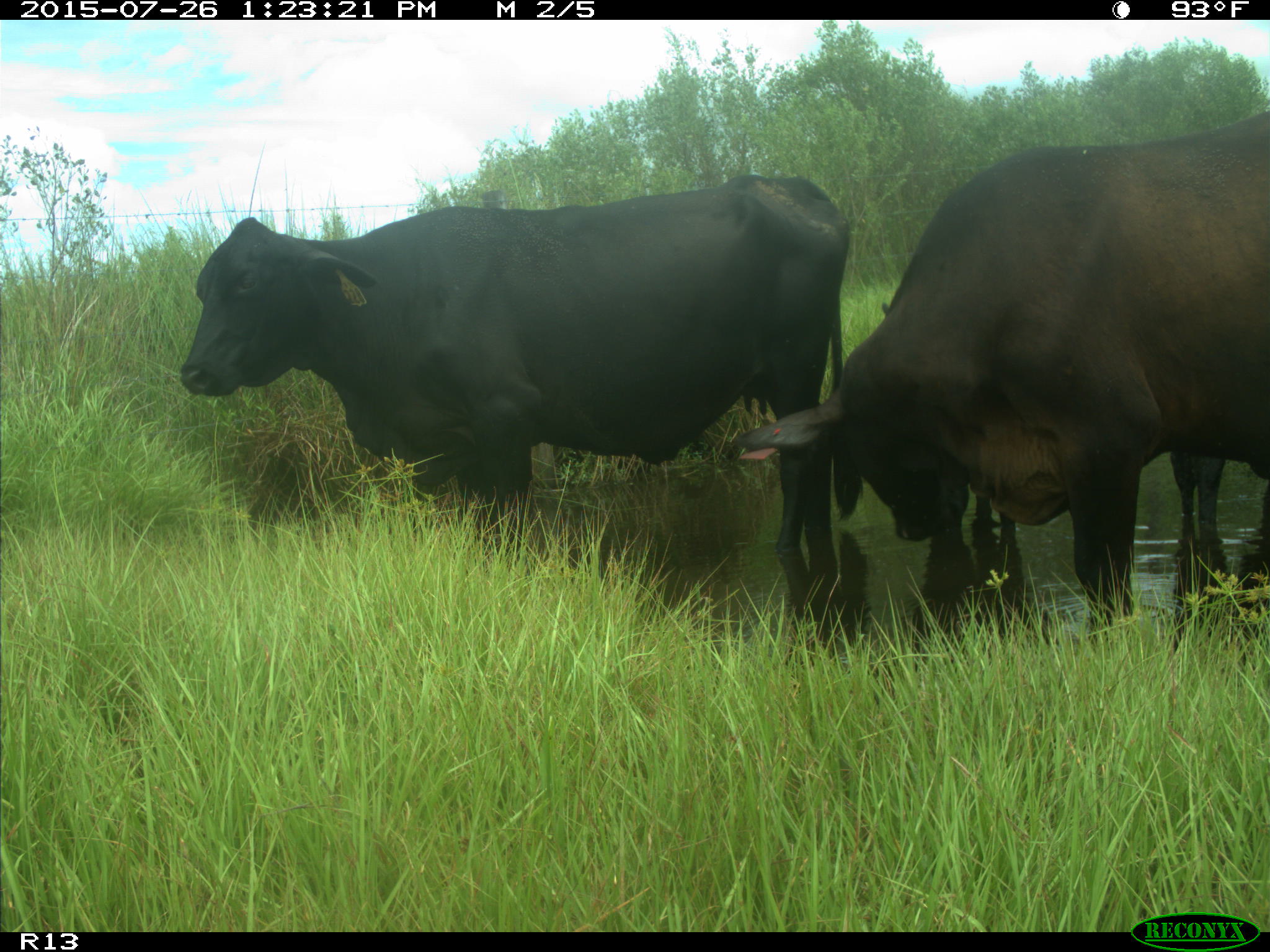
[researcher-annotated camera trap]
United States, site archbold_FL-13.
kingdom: Animalia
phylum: Chordata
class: Mammalia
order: Artiodactyla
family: Bovidae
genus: Bos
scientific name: Bos taurus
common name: domestic cow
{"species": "Bos taurus (domestic cow)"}